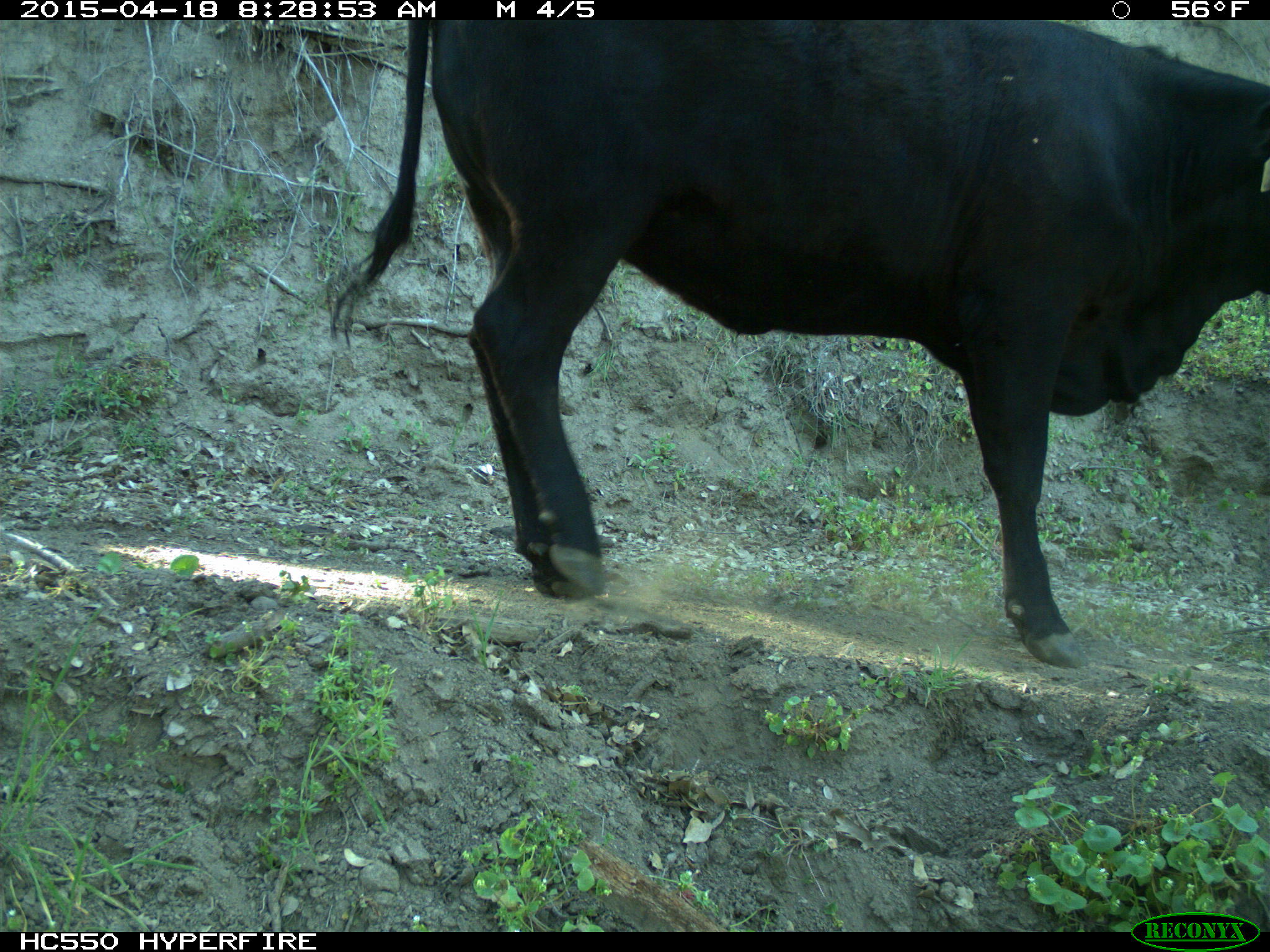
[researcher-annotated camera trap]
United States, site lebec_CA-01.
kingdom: Animalia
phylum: Chordata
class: Mammalia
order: Artiodactyla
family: Bovidae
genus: Bos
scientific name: Bos taurus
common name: domestic cow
Bos taurus (domestic cow).